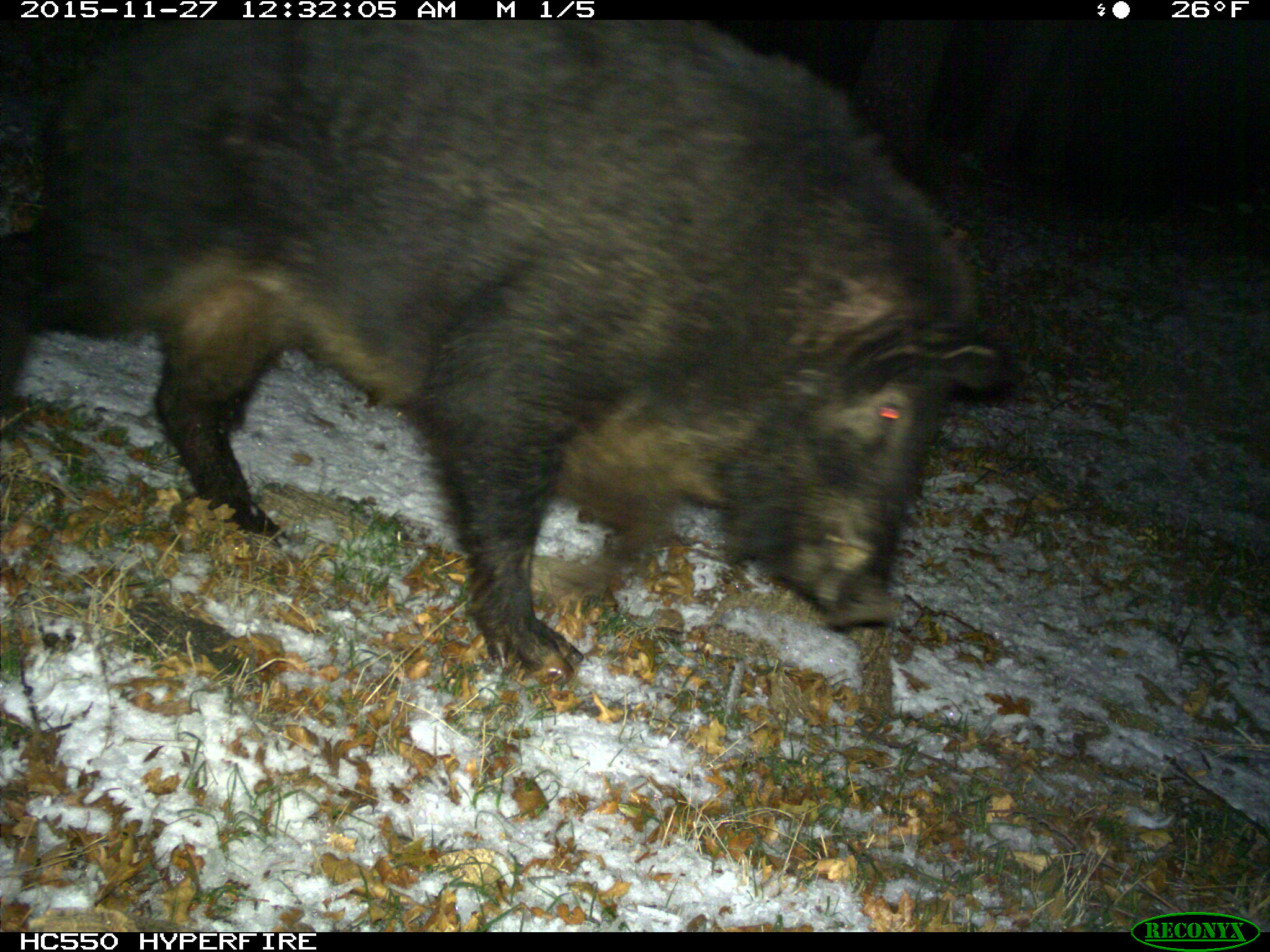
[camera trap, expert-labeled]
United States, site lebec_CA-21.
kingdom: Animalia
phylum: Chordata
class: Mammalia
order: Artiodactyla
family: Suidae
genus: Sus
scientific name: Sus scrofa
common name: wild boar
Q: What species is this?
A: Sus scrofa (wild boar).